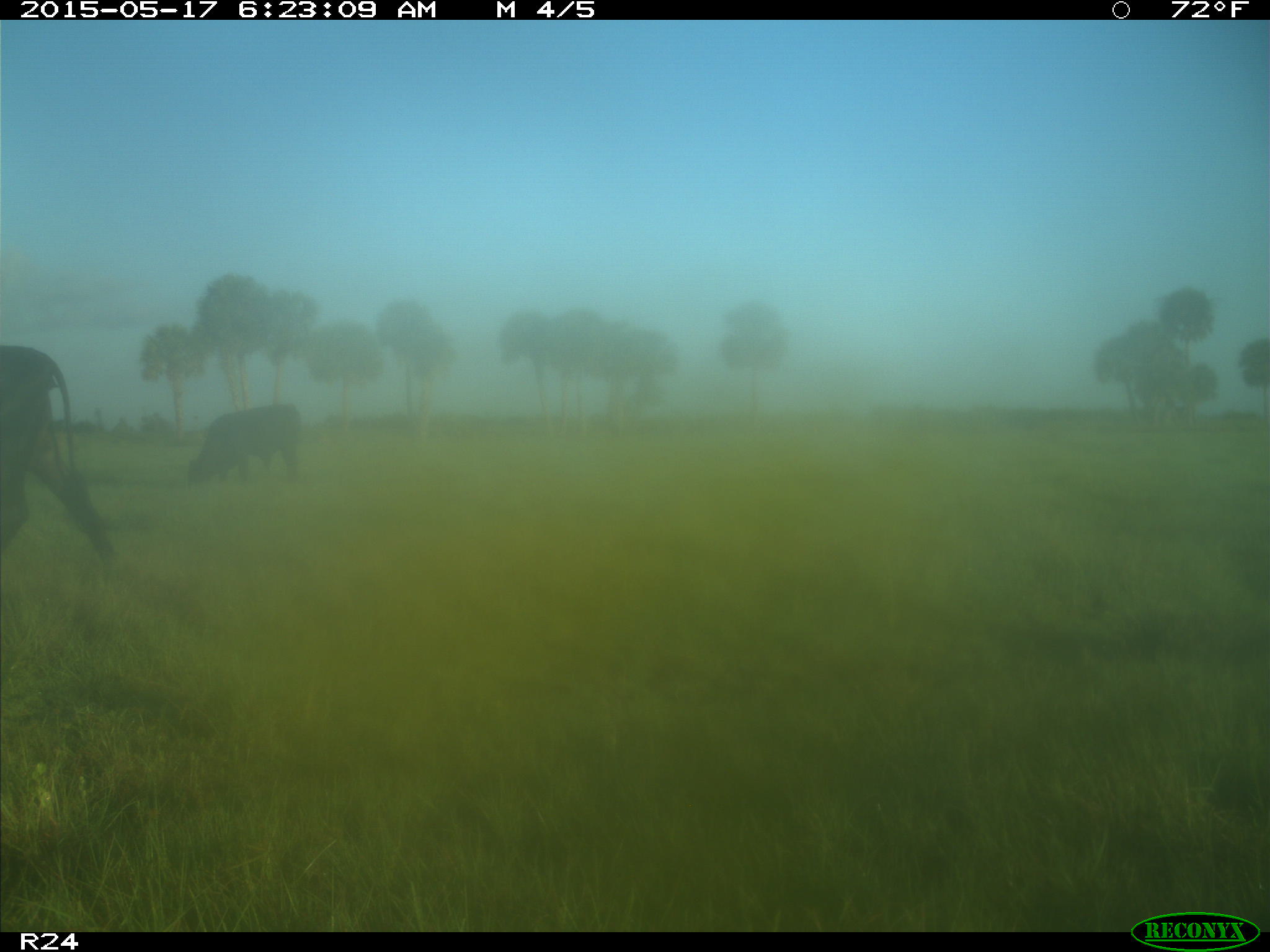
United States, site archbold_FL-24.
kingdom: Animalia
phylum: Chordata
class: Mammalia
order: Artiodactyla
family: Bovidae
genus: Bos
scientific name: Bos taurus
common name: domestic cow